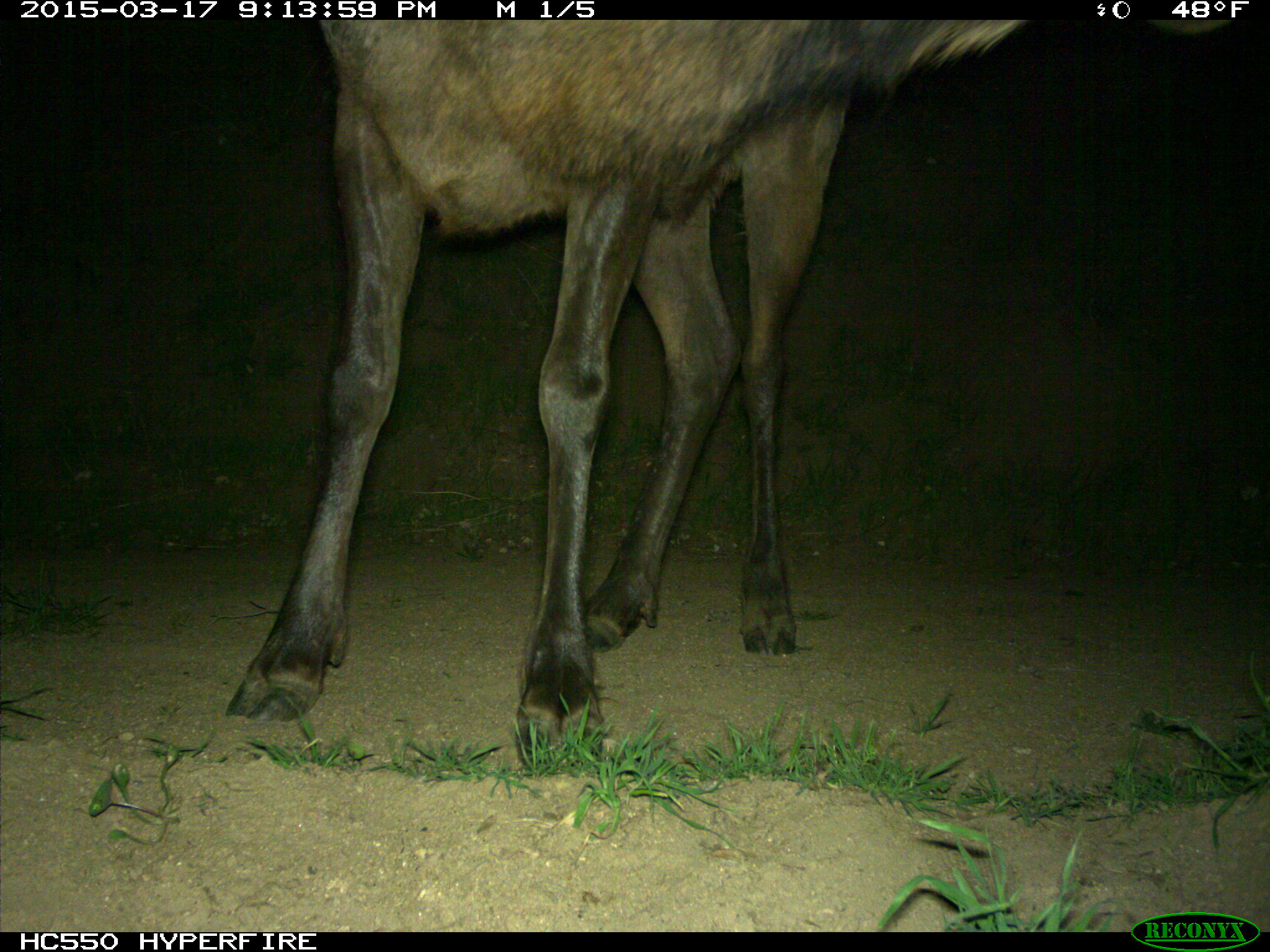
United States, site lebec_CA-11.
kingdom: Animalia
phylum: Chordata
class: Mammalia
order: Artiodactyla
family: Cervidae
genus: Cervus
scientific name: Cervus canadensis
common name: elk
Cervus canadensis (elk).